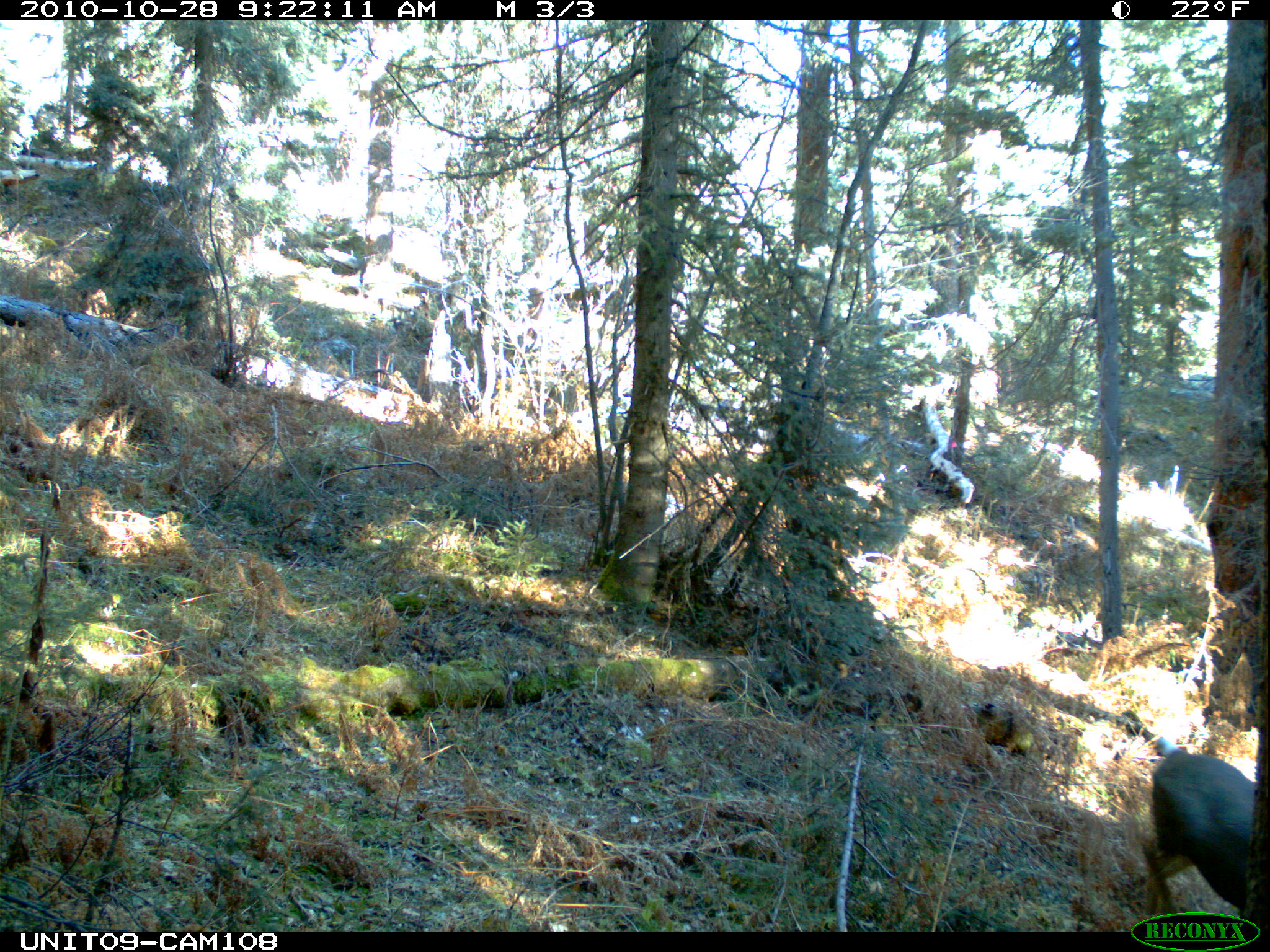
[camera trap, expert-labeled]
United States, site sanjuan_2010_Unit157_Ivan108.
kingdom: Animalia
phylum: Chordata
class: Mammalia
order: Artiodactyla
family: Cervidae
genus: Odocoileus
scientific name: Odocoileus hemionus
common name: mule deer